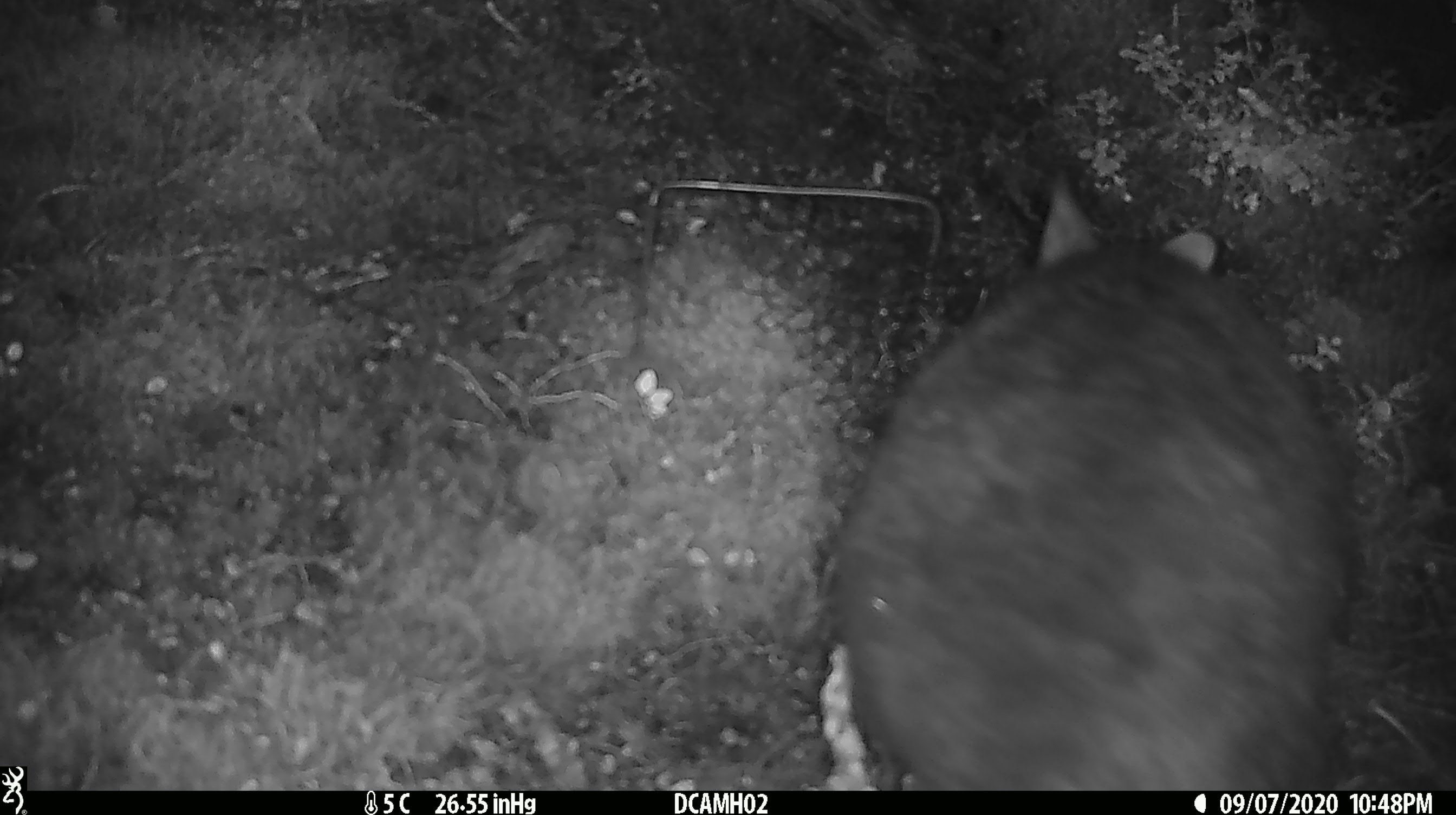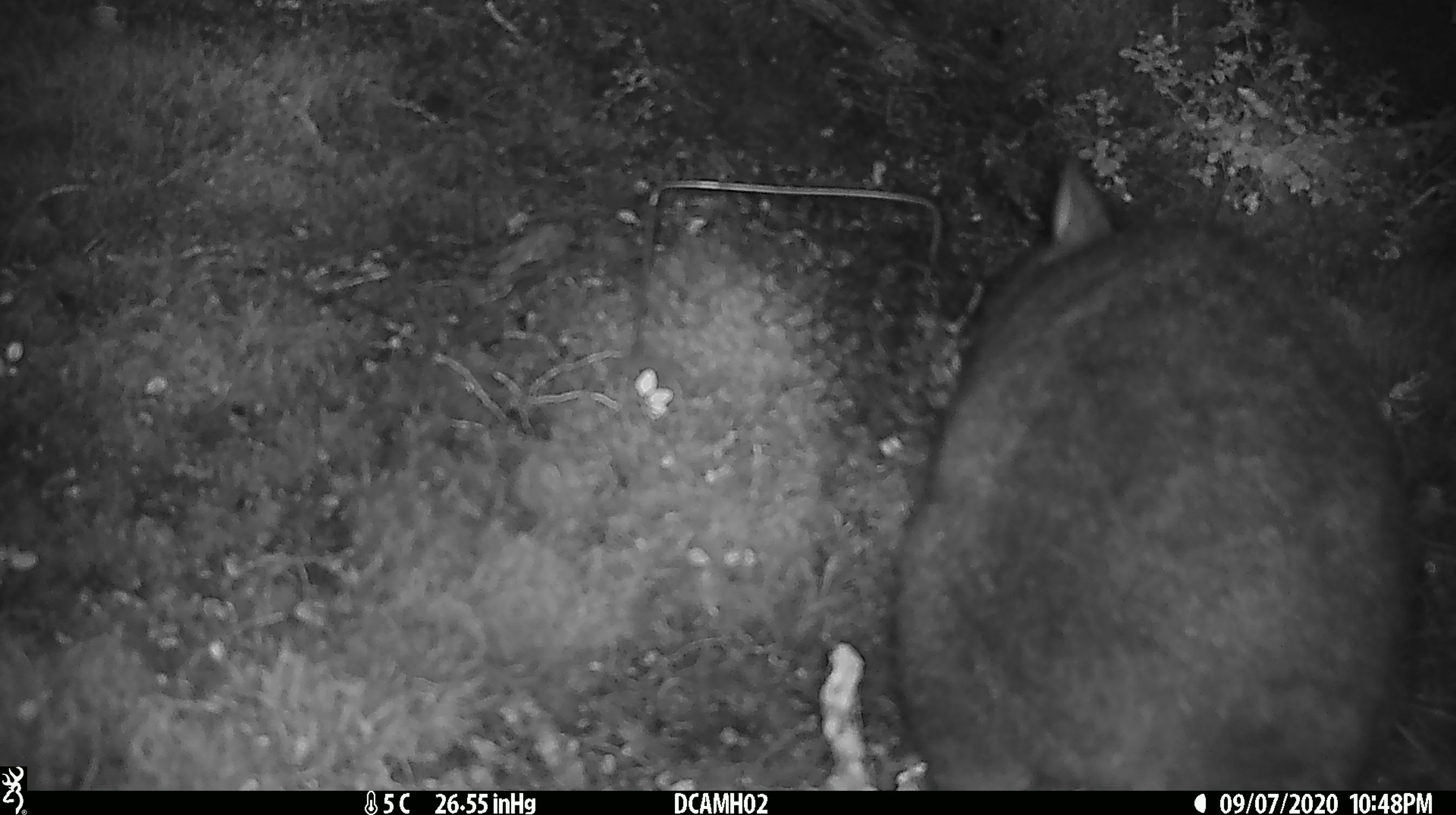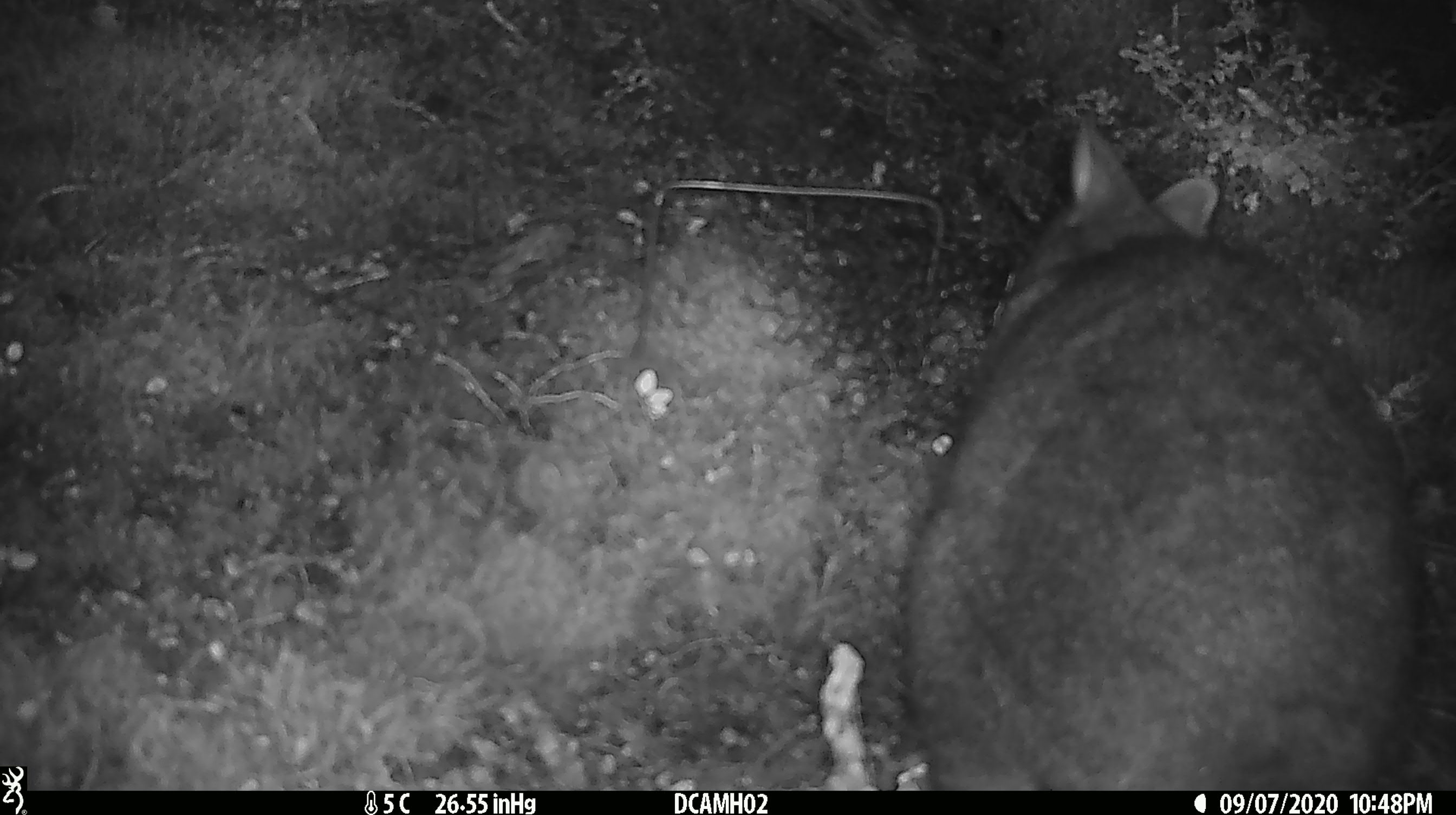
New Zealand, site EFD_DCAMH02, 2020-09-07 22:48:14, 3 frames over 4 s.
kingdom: Animalia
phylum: Chordata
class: Mammalia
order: Diprotodontia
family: Phalangeridae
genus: Trichosurus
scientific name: Trichosurus vulpecula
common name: common brushtail possum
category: possum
Possum (common brushtail possum) (Trichosurus vulpecula).